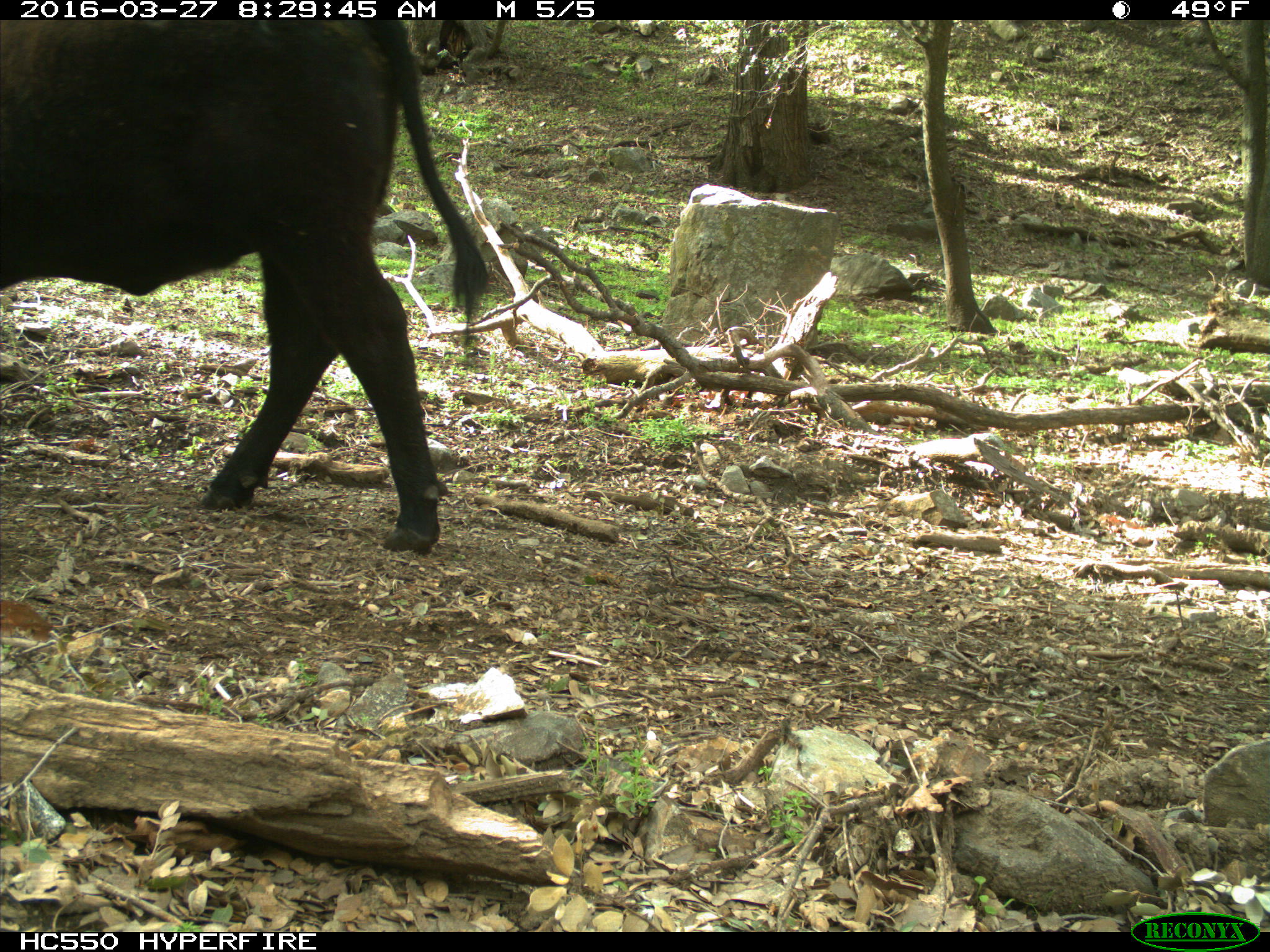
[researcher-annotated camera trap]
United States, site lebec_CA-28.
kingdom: Animalia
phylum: Chordata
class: Mammalia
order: Artiodactyla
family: Bovidae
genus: Bos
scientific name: Bos taurus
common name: domestic cow